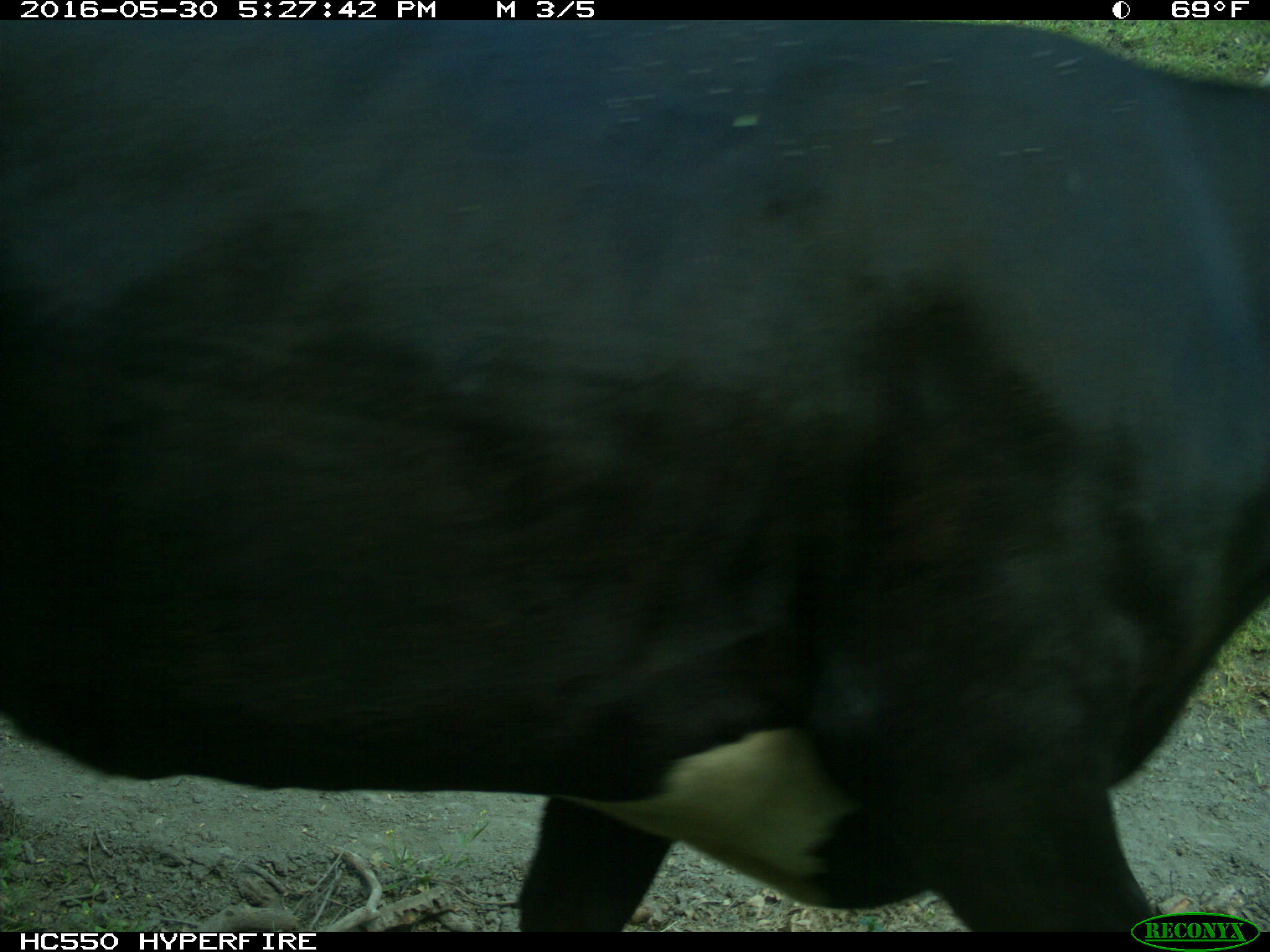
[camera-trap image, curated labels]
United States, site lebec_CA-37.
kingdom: Animalia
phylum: Chordata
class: Mammalia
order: Artiodactyla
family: Bovidae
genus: Bos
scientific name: Bos taurus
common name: domestic cow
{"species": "Bos taurus (domestic cow)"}